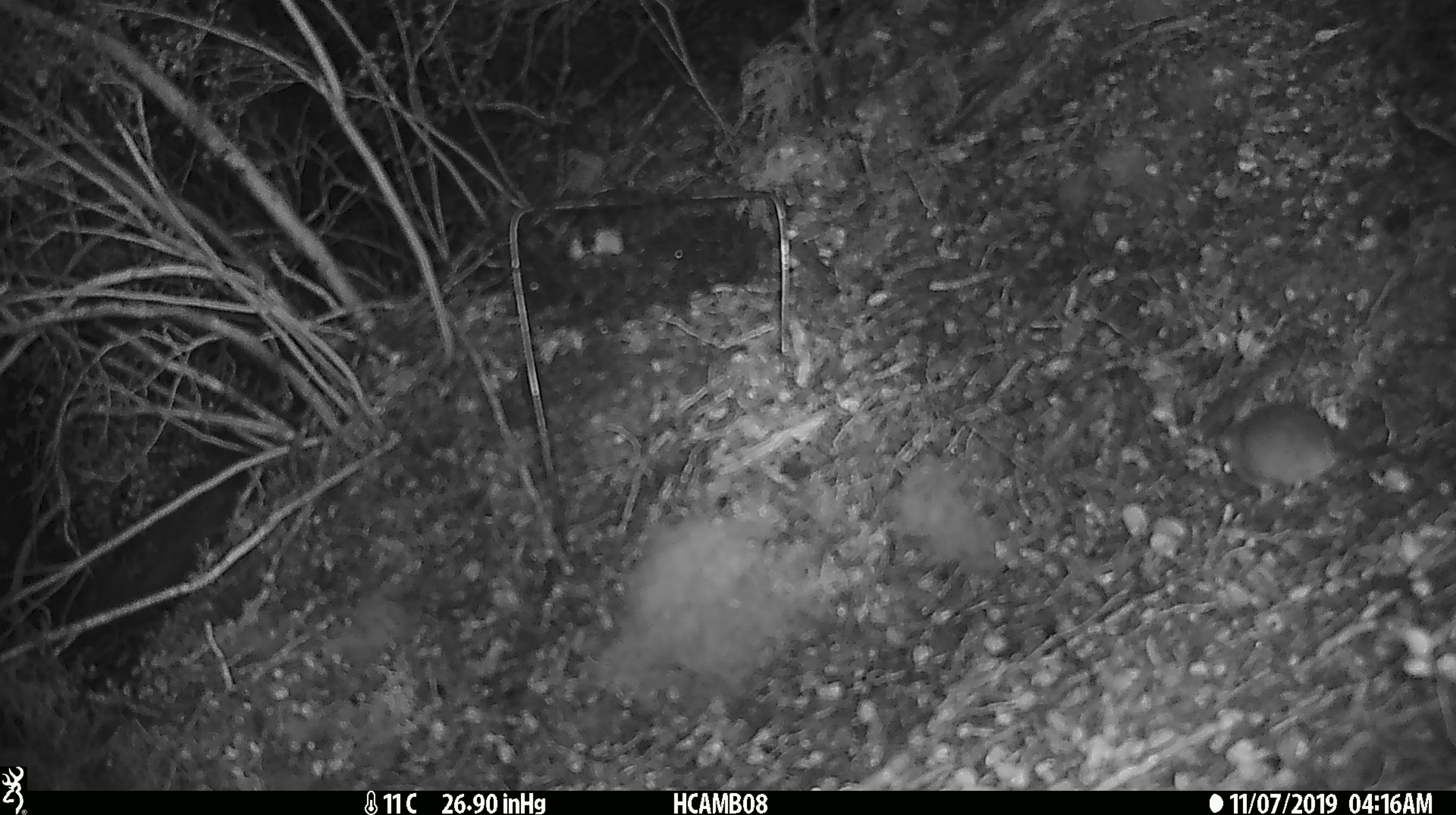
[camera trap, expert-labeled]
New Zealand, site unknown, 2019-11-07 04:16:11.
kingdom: Animalia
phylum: Chordata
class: Mammalia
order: Rodentia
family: Muridae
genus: Mus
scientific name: Mus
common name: mouse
Mouse (Mus).